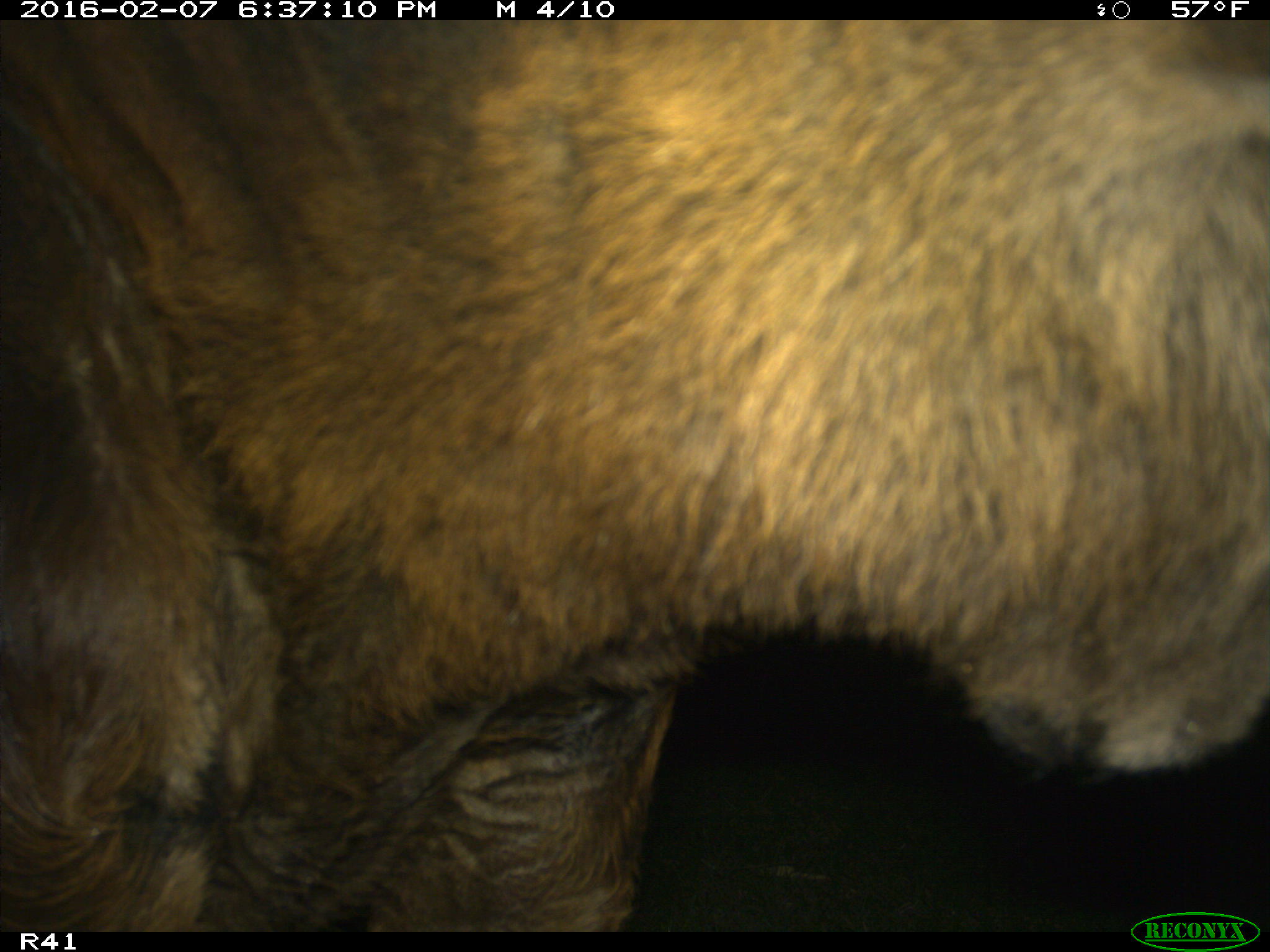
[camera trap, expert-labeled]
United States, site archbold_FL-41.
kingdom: Animalia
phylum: Chordata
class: Mammalia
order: Artiodactyla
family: Bovidae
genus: Bos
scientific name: Bos taurus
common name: domestic cow